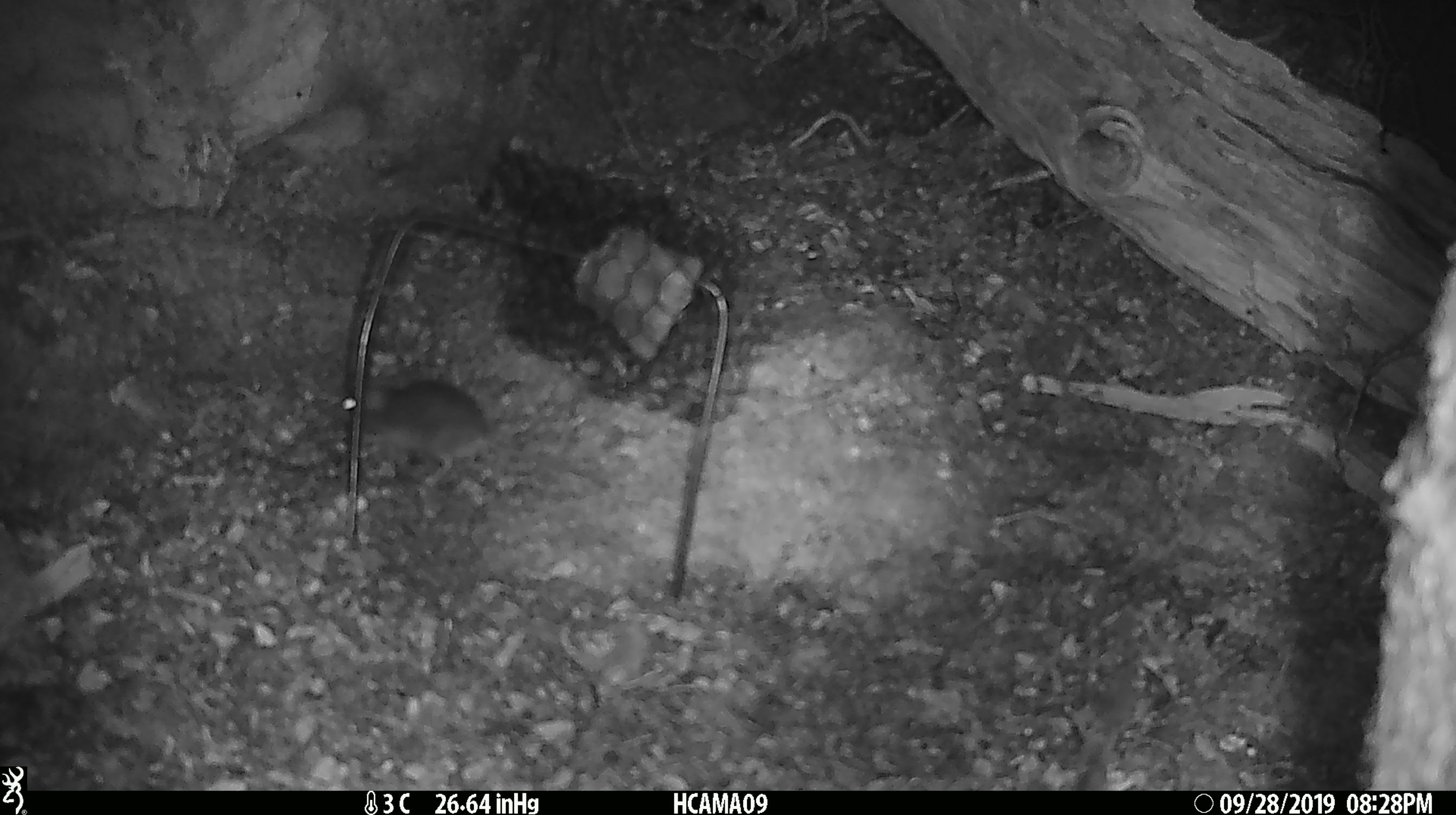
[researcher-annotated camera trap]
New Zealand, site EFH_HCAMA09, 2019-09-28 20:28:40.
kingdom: Animalia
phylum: Chordata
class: Mammalia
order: Rodentia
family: Muridae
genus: Mus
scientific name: Mus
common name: mouse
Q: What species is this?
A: Mouse (Mus).